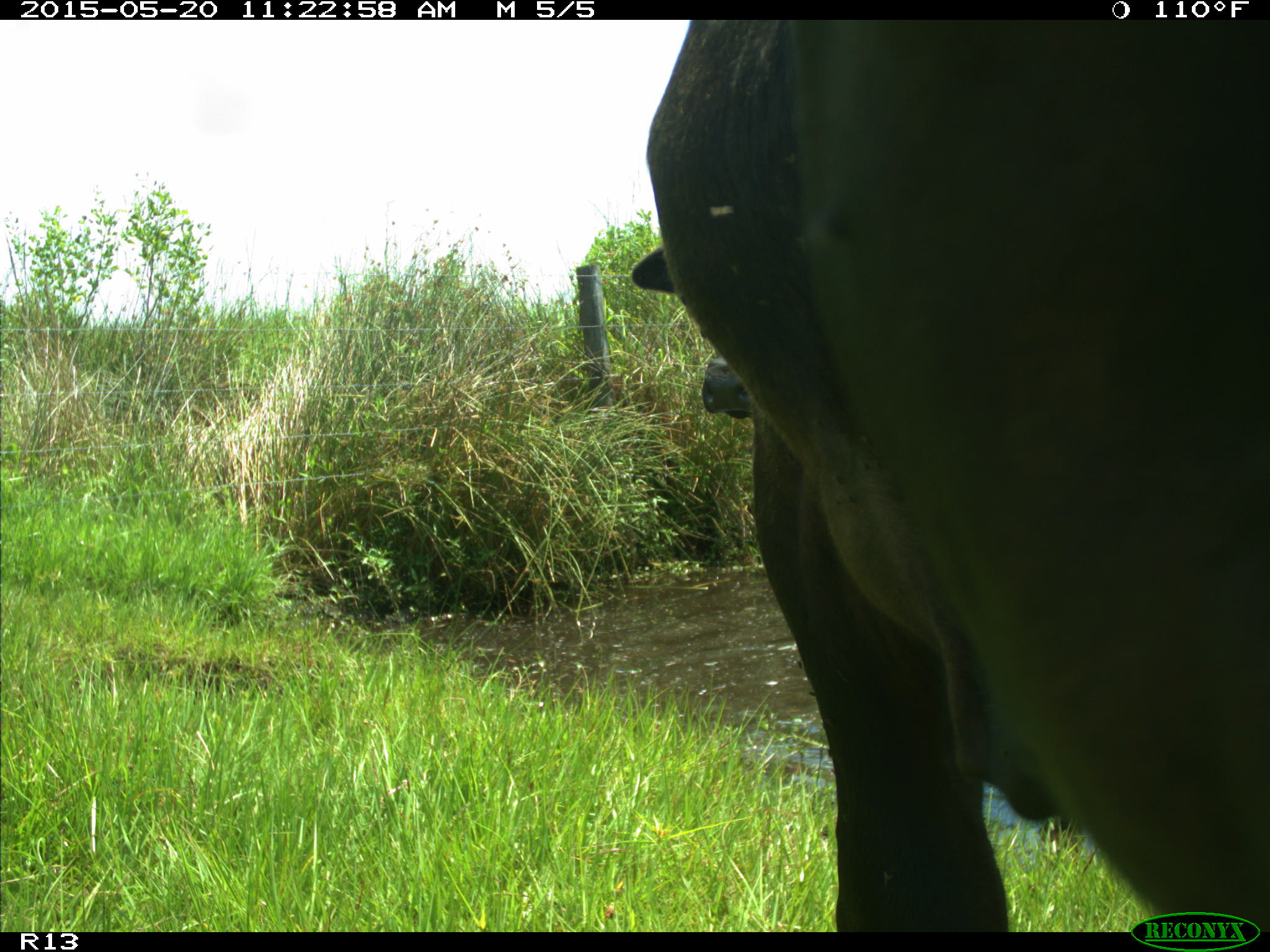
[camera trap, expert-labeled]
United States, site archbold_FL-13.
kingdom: Animalia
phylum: Chordata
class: Mammalia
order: Artiodactyla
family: Bovidae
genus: Bos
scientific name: Bos taurus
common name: domestic cow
Bos taurus (domestic cow).